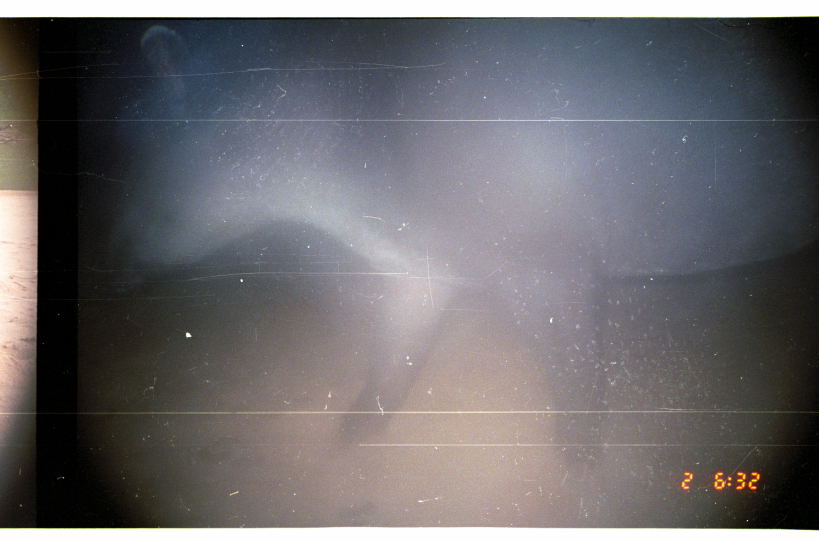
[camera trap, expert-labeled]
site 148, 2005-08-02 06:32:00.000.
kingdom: Animalia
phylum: Chordata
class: Mammalia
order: Perissodactyla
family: Tapiridae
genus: Tapirus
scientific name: Tapirus terrestris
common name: south american tapir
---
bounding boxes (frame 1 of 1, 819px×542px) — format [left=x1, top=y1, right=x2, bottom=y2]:
tapirus terrestris: [left=96, top=18, right=819, bottom=484]